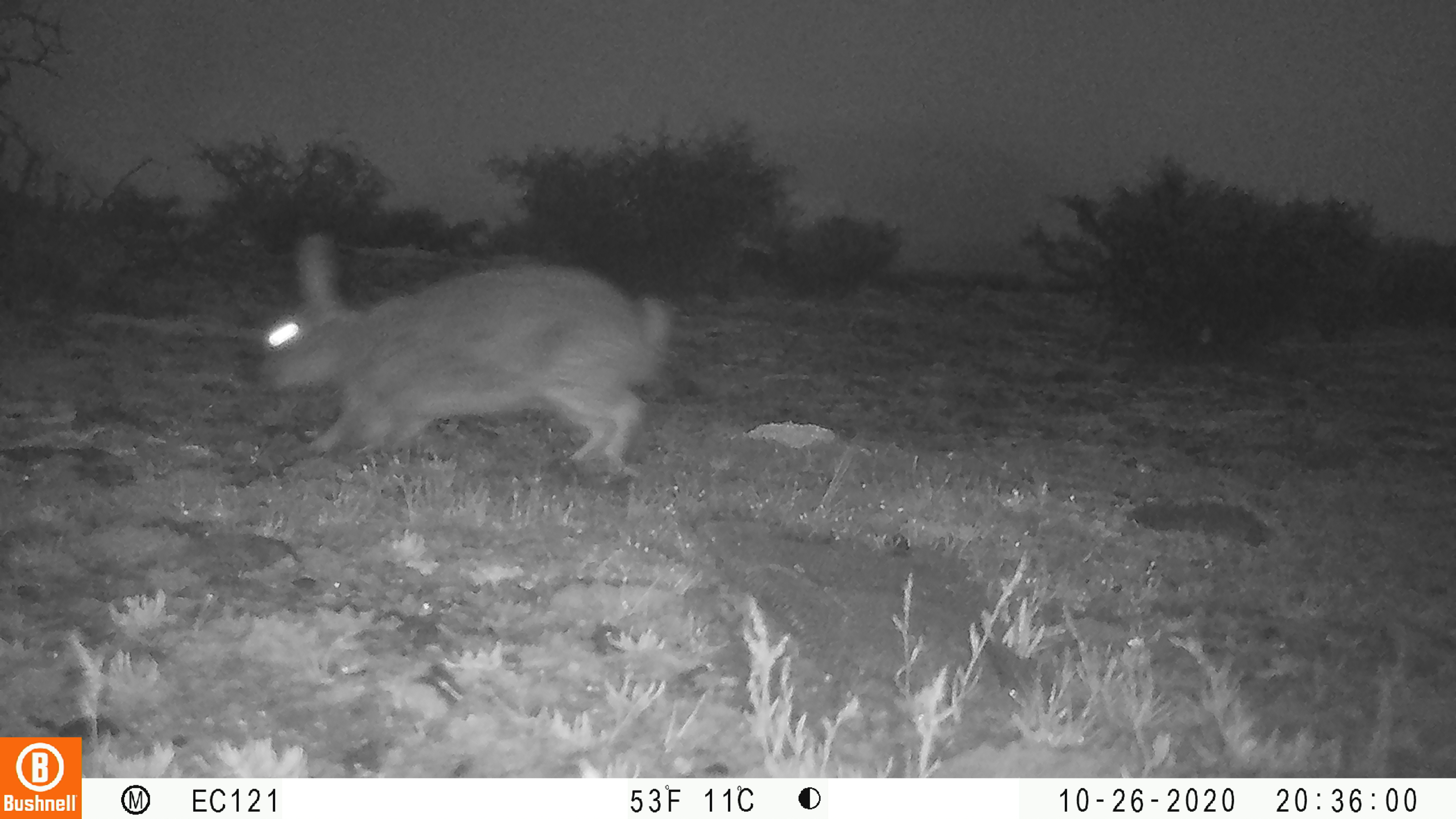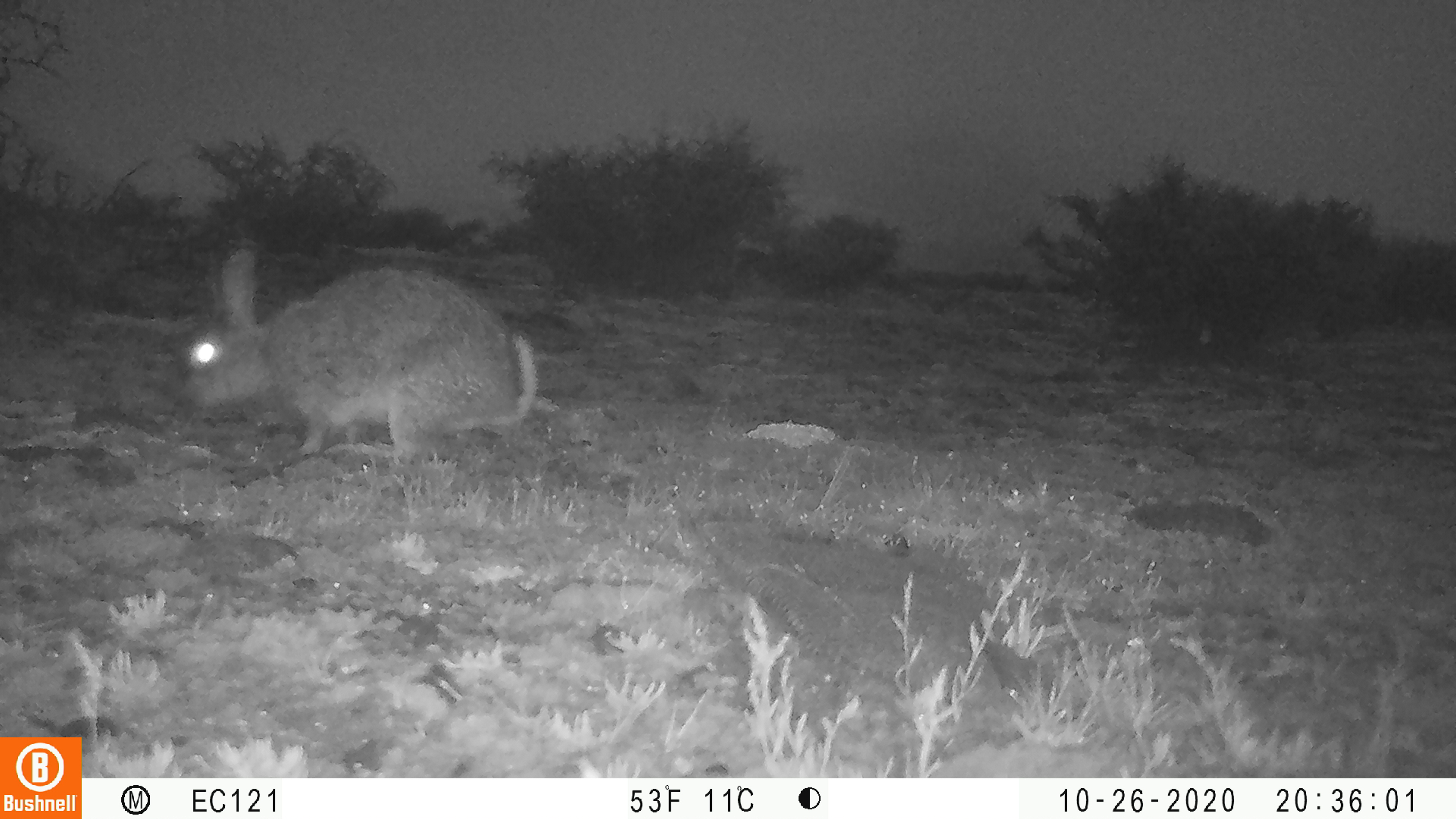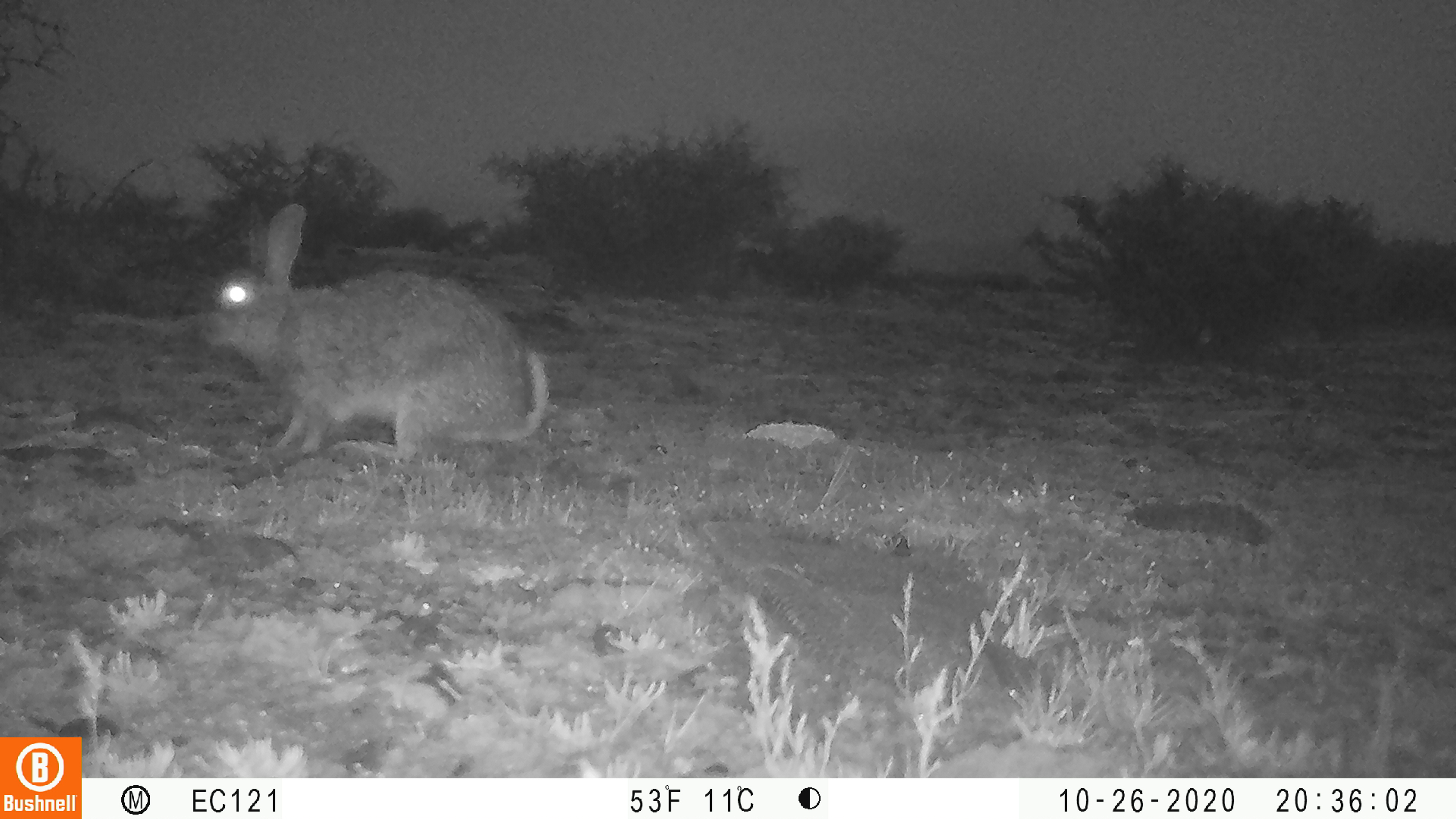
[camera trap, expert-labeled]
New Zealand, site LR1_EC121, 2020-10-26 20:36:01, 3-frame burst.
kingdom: Animalia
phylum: Chordata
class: Mammalia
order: Lagomorpha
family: Leporidae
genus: Oryctolagus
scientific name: Oryctolagus cuniculus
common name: european rabbit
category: rabbit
Rabbit (european rabbit) (Oryctolagus cuniculus).